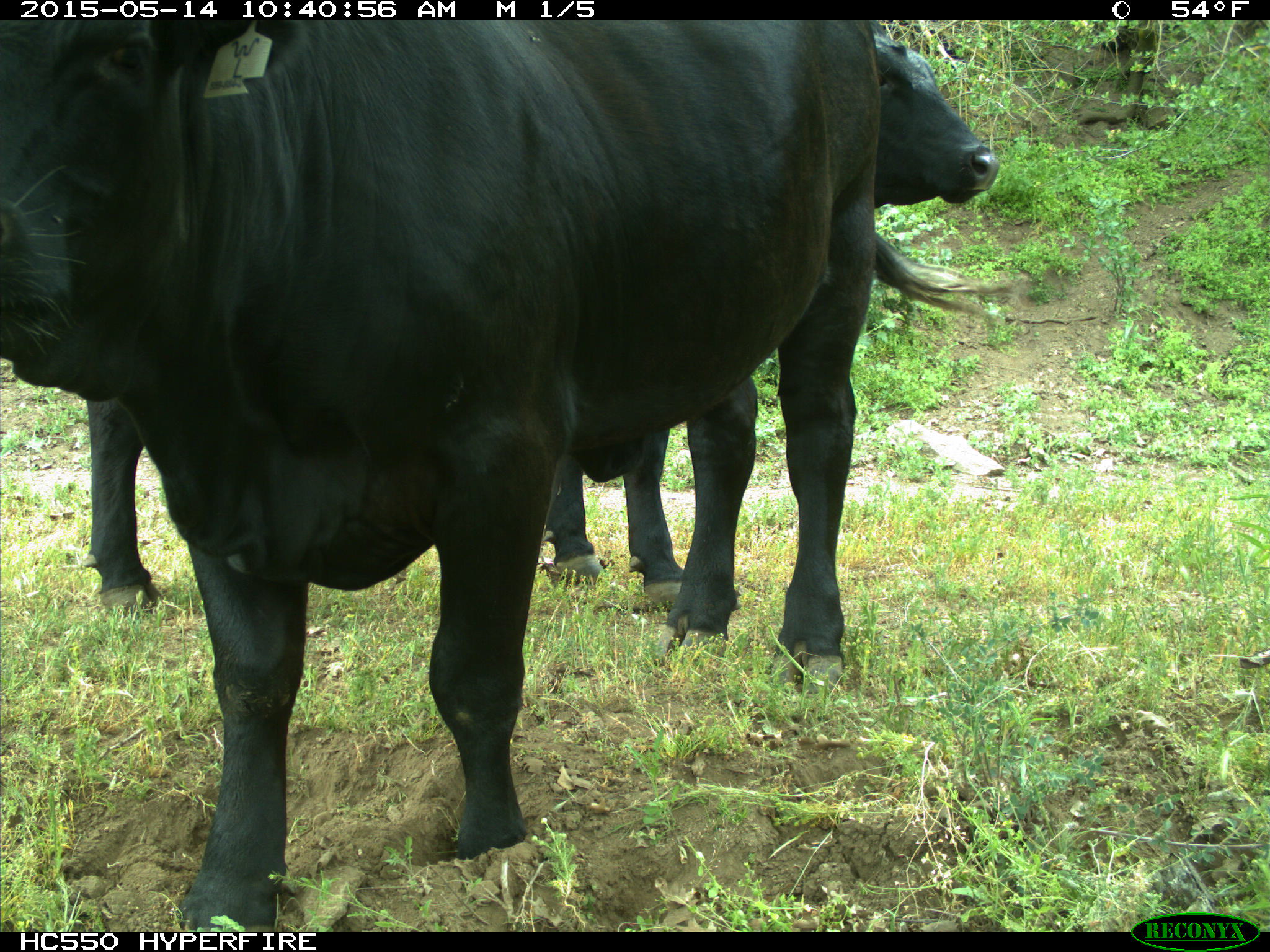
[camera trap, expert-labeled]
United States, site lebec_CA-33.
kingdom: Animalia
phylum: Chordata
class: Mammalia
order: Artiodactyla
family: Bovidae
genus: Bos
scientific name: Bos taurus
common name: domestic cow